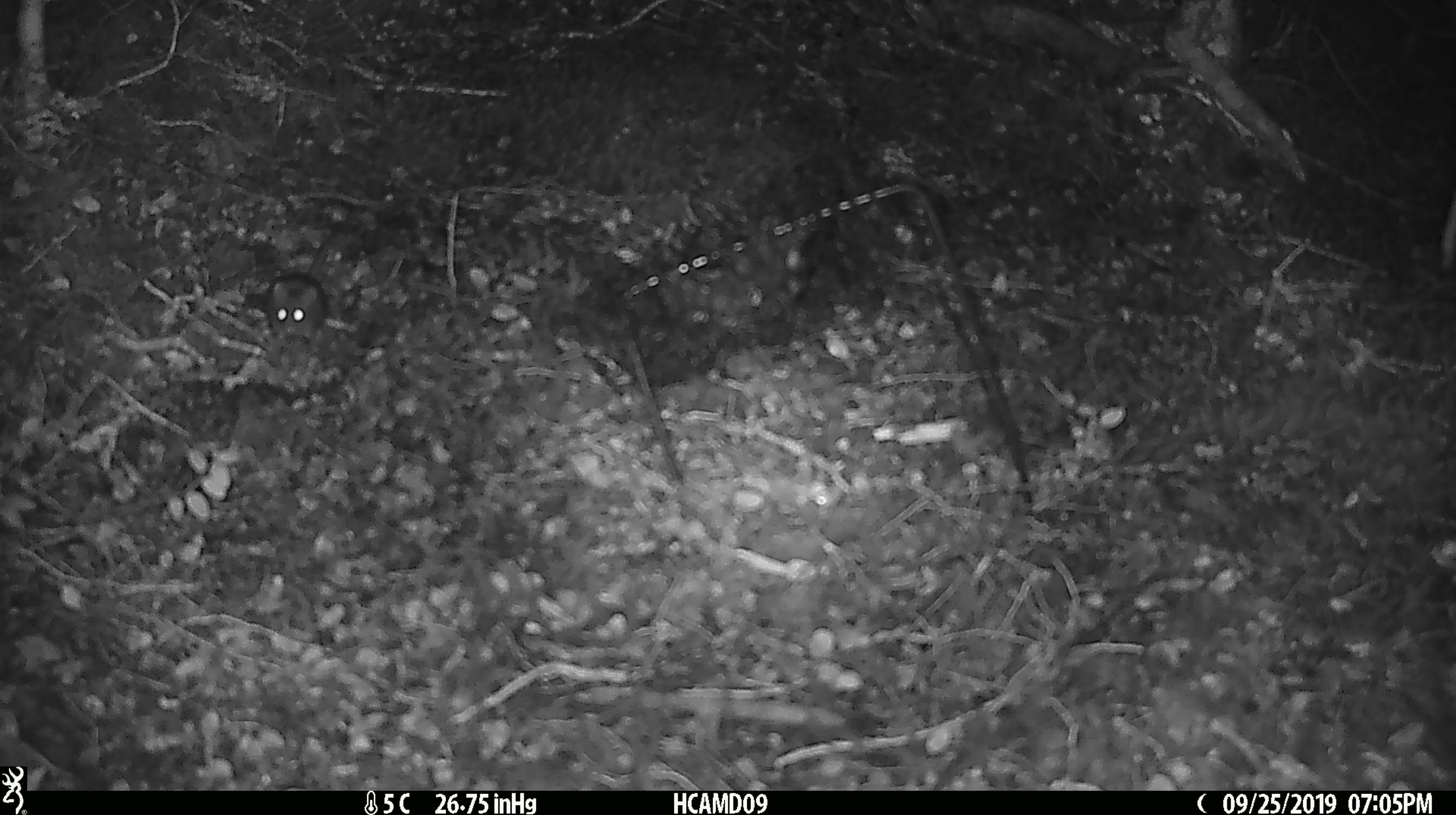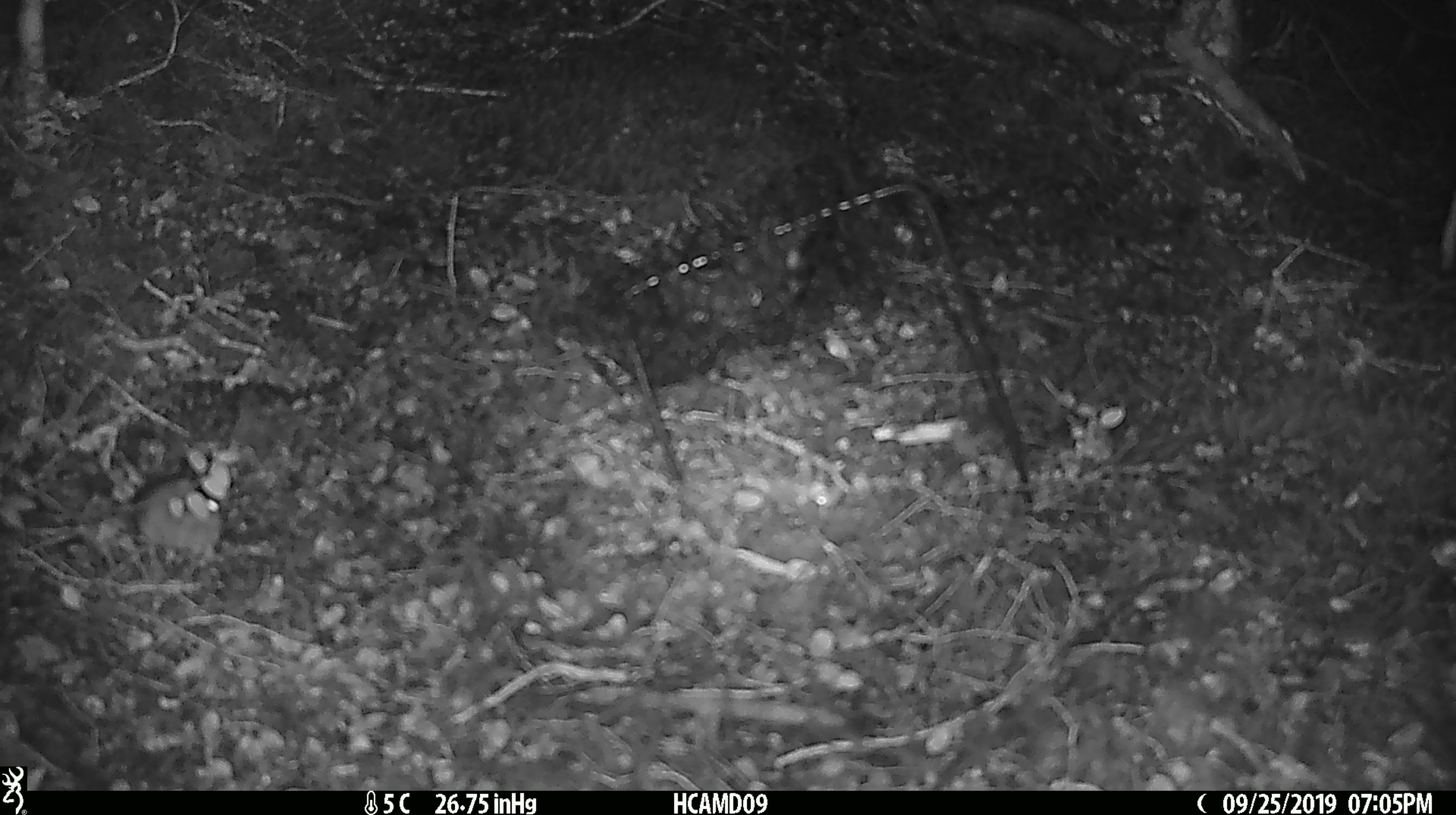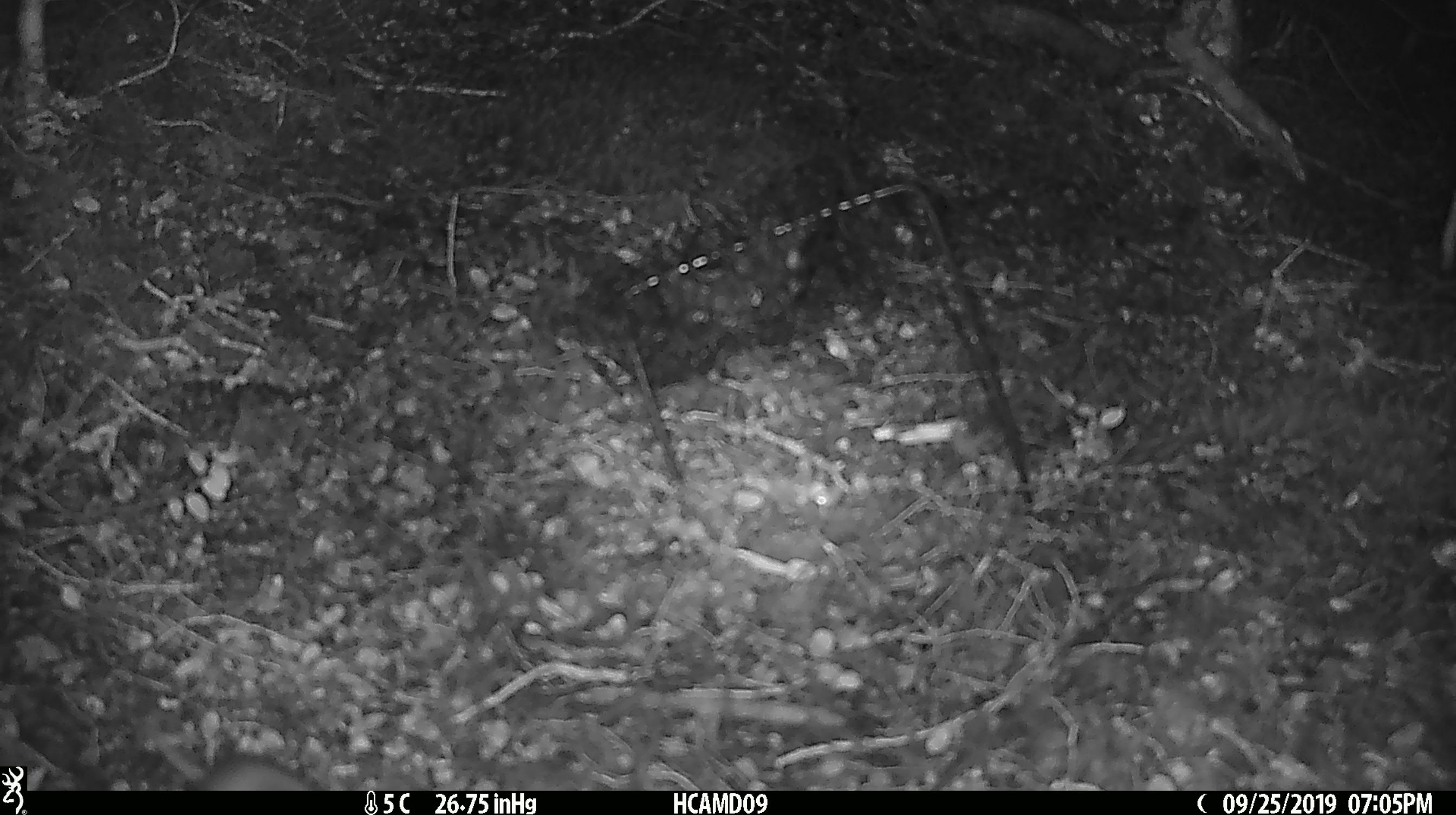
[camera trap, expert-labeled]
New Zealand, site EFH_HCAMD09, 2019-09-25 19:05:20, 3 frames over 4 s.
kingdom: Animalia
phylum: Chordata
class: Mammalia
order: Rodentia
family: Muridae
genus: Mus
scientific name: Mus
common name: mouse